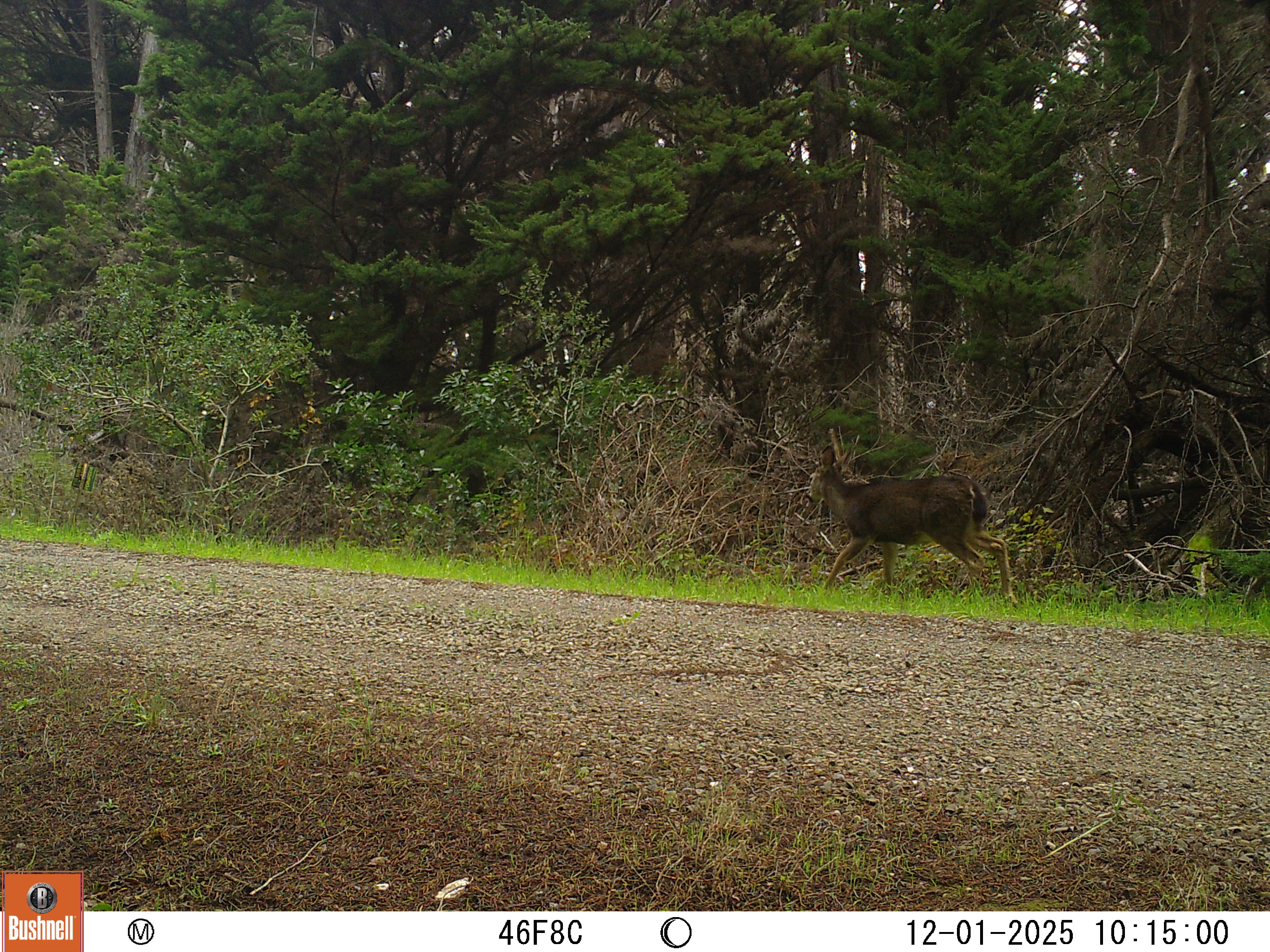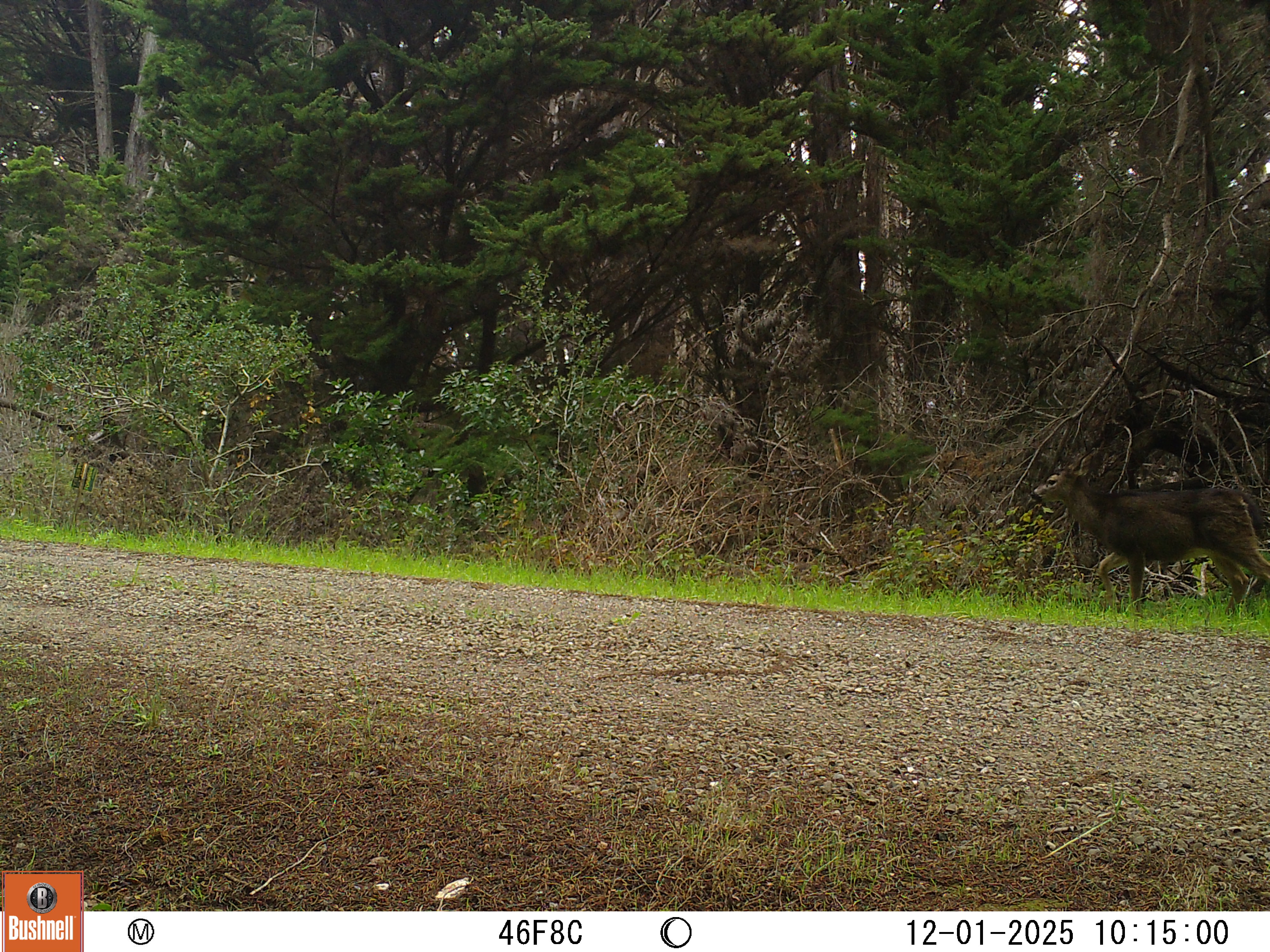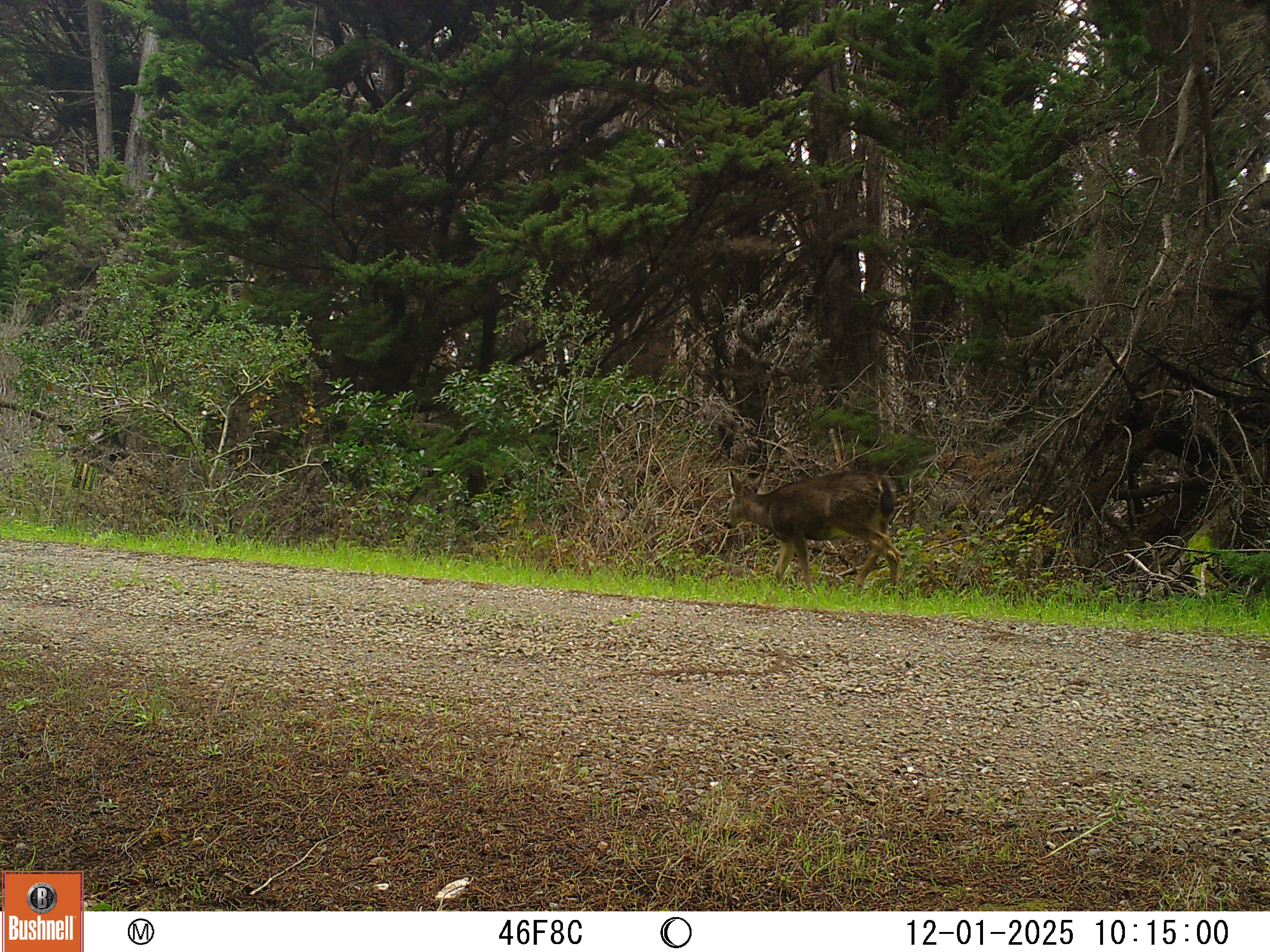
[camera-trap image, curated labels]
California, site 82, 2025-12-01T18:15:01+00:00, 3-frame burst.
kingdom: Animalia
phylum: Chordata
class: Mammalia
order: Artiodactyla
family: Cervidae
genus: Odocoileus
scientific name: Odocoileus hemionus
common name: mule deer